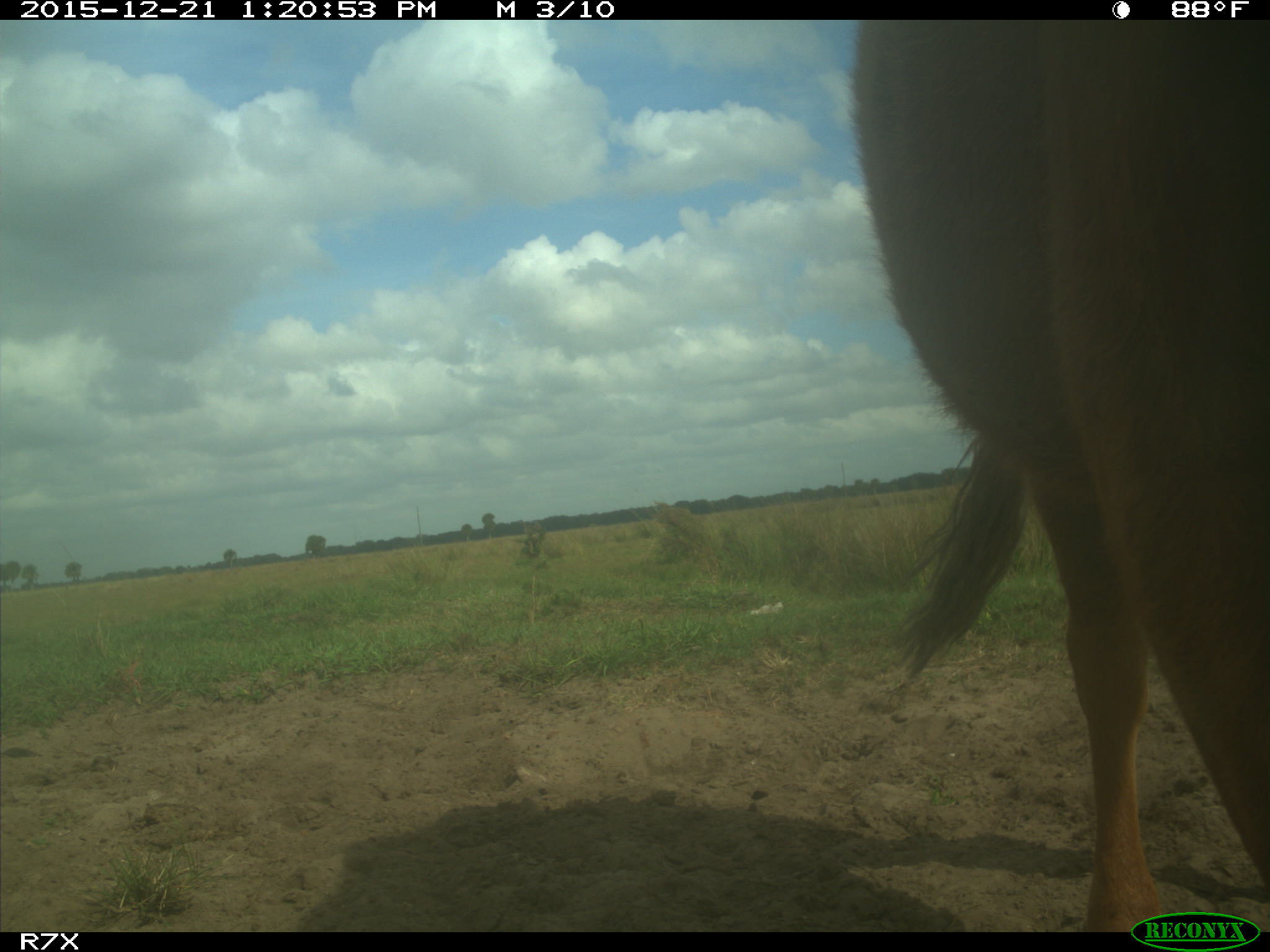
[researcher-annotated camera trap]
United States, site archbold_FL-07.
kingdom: Animalia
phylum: Chordata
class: Mammalia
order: Artiodactyla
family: Bovidae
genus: Bos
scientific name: Bos taurus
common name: domestic cow